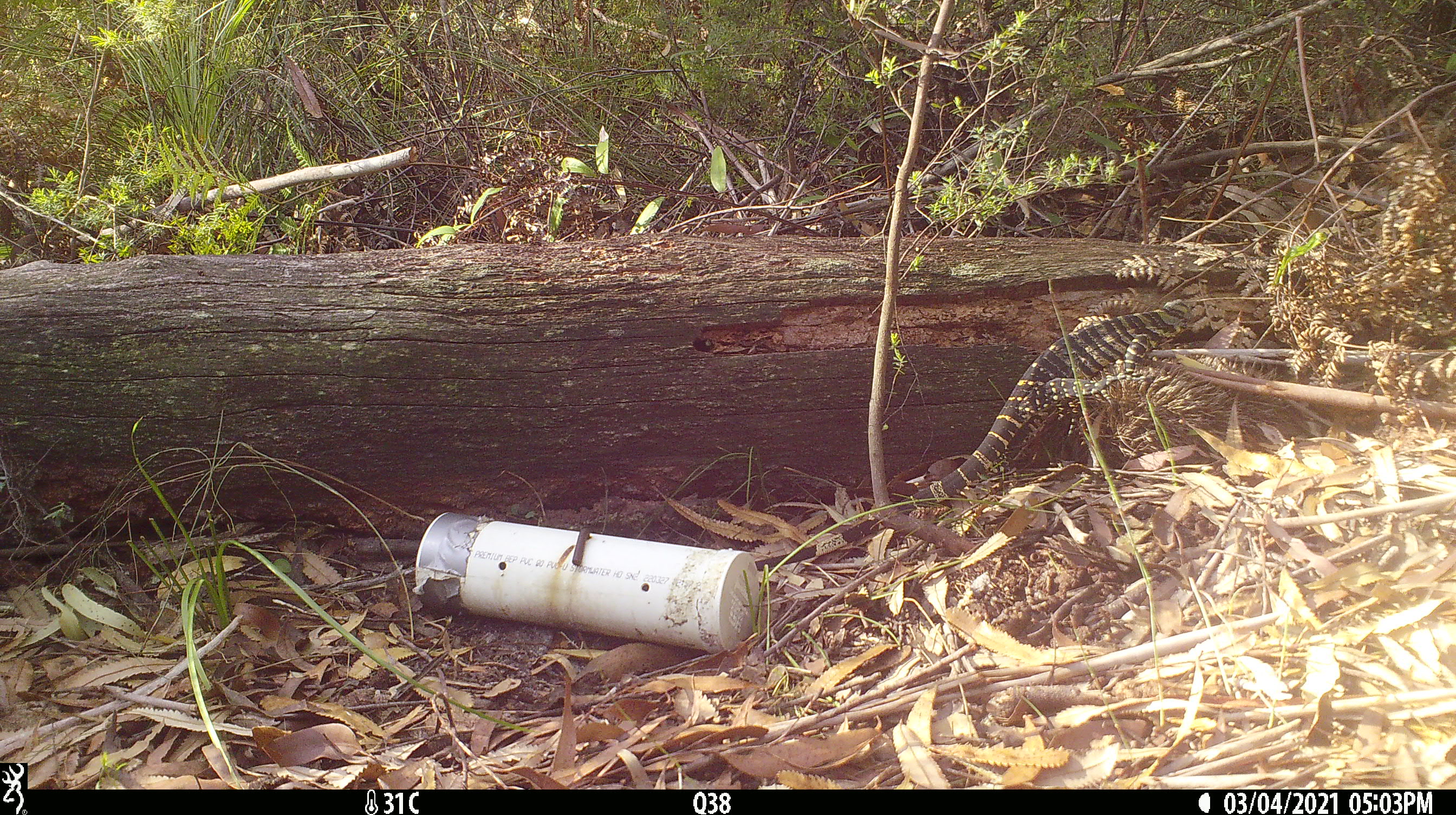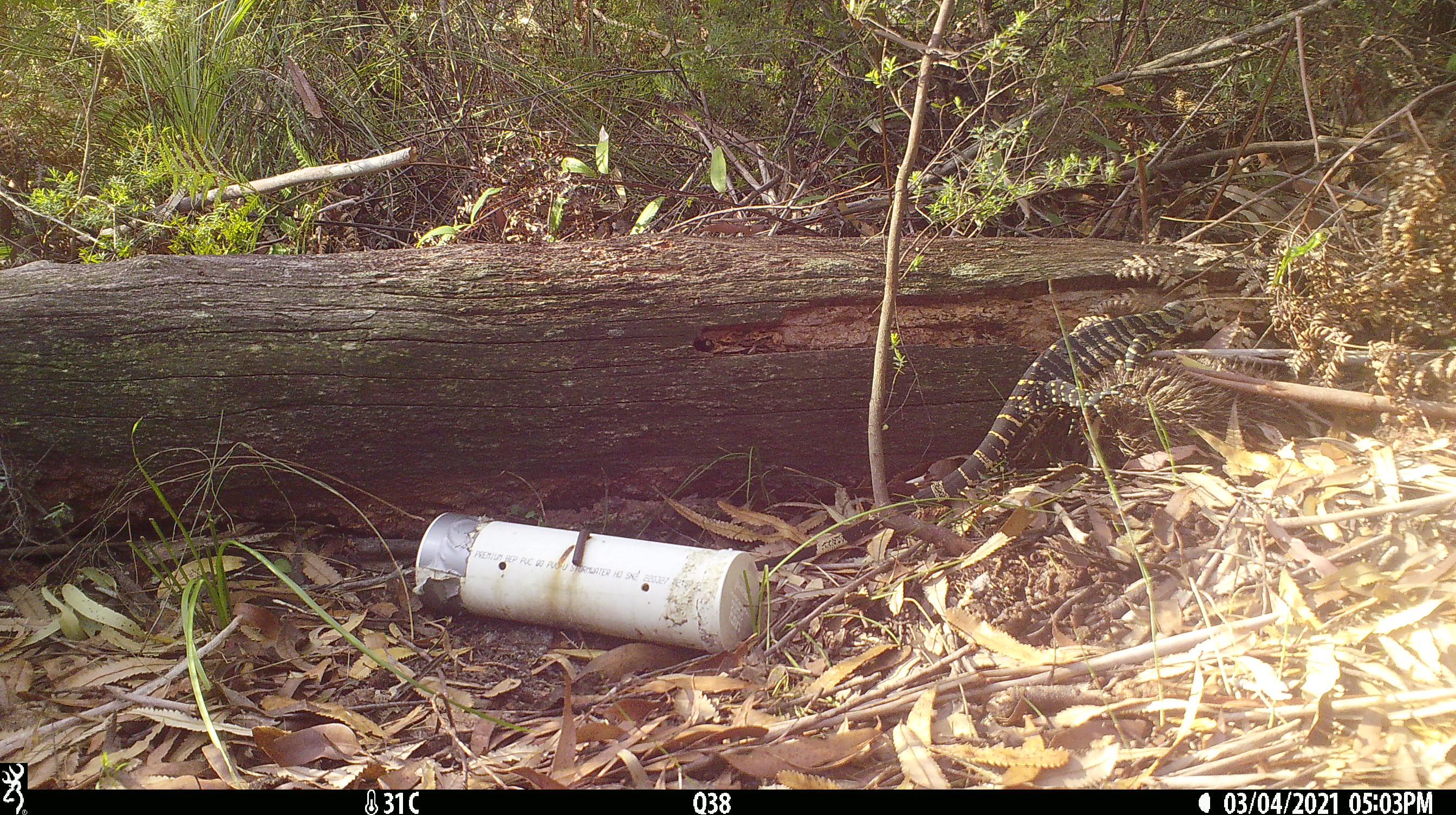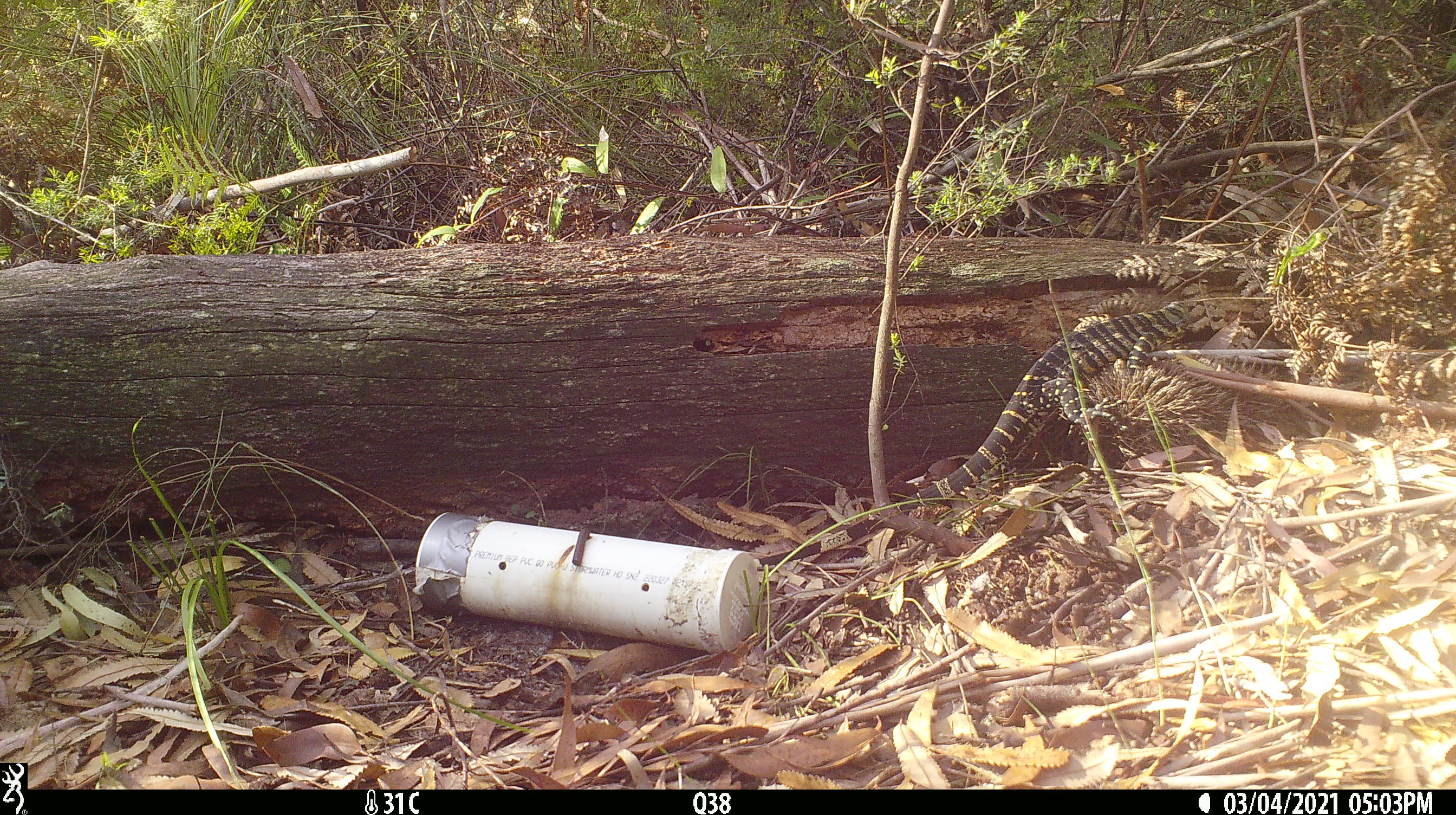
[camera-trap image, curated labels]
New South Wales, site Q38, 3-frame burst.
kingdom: Animalia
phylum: Chordata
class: Reptilia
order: Squamata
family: Varanidae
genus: Varanus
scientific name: Varanus varius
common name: lace monitor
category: goanna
Goanna (lace monitor) (Varanus varius).